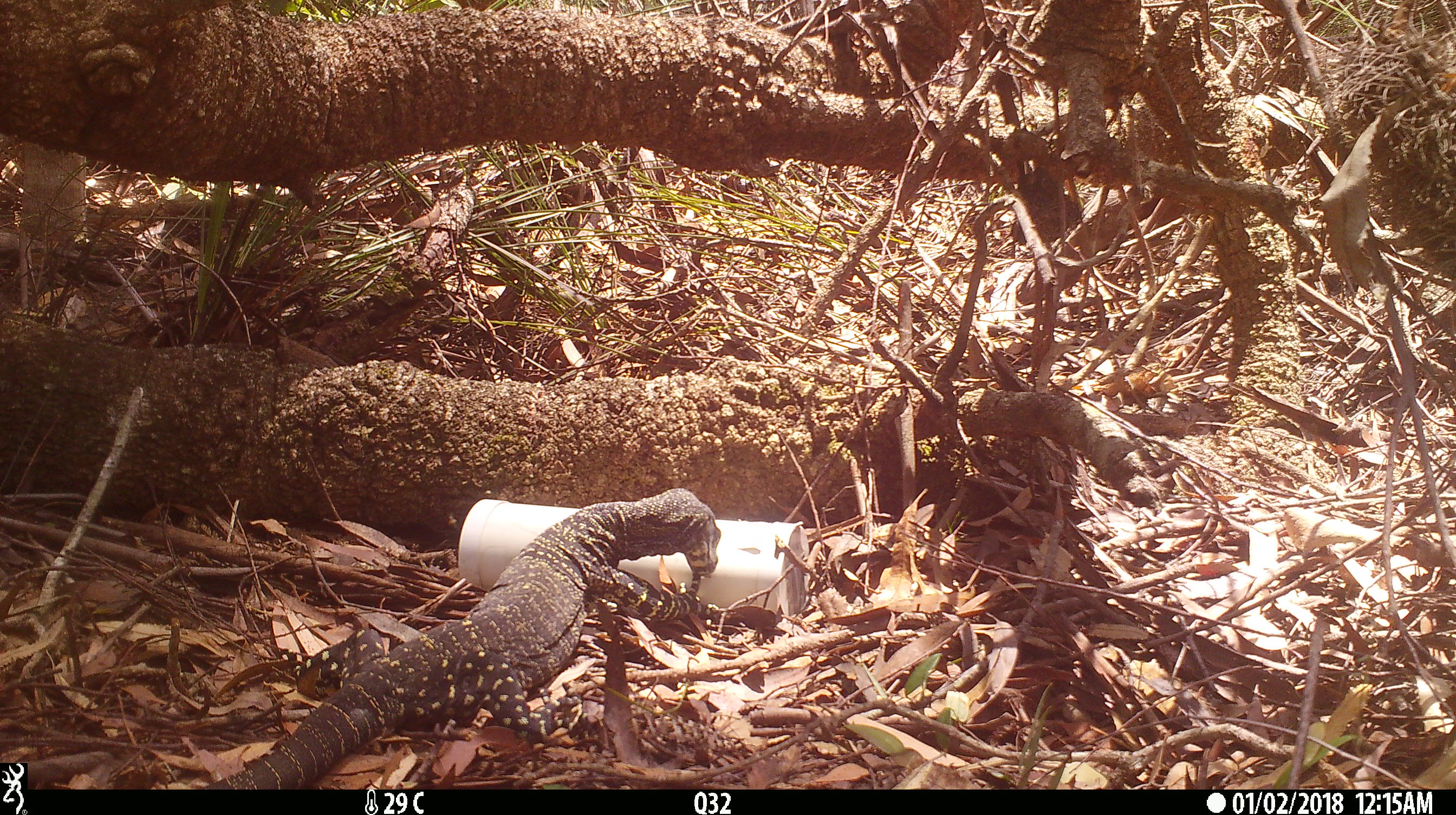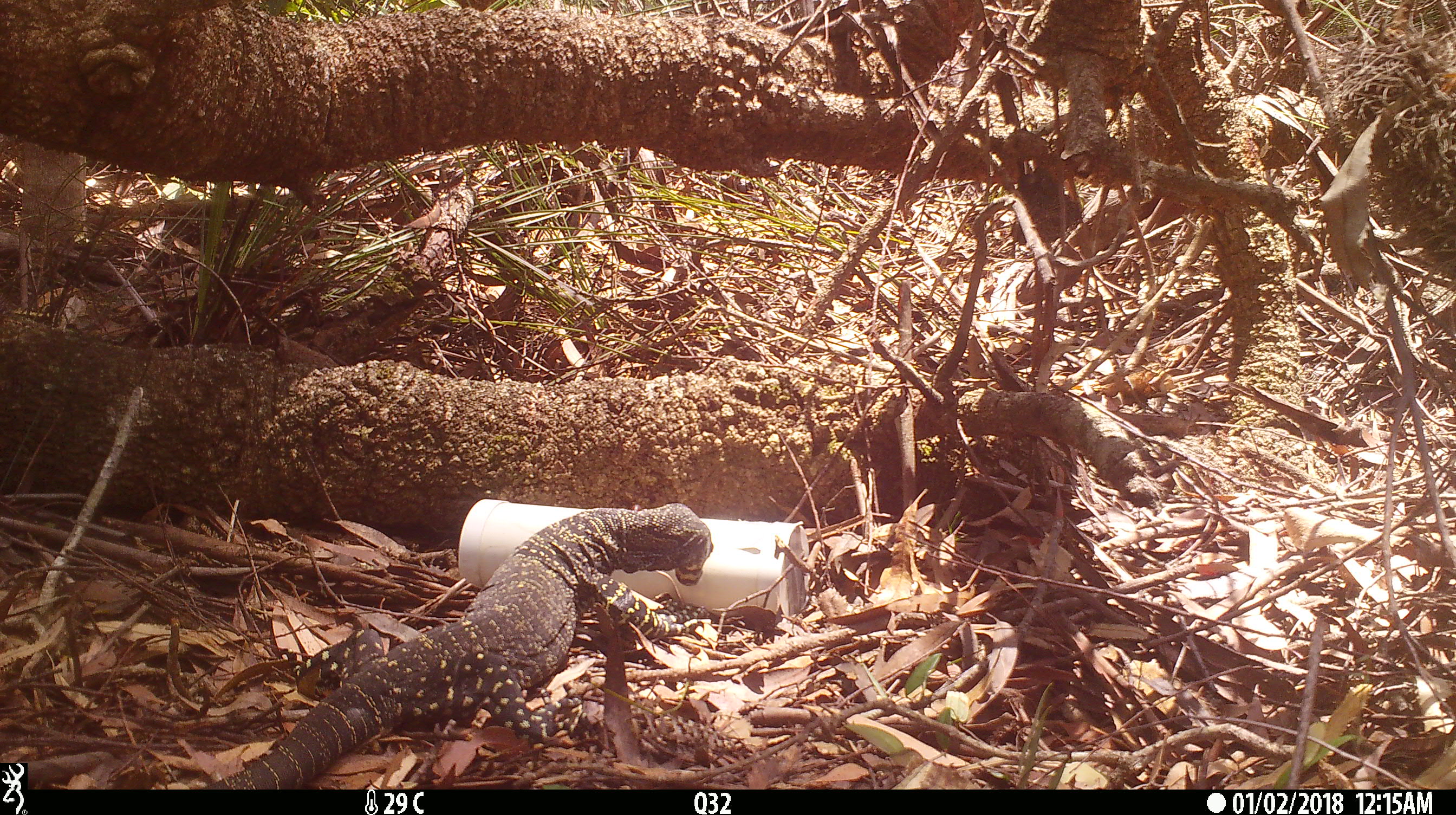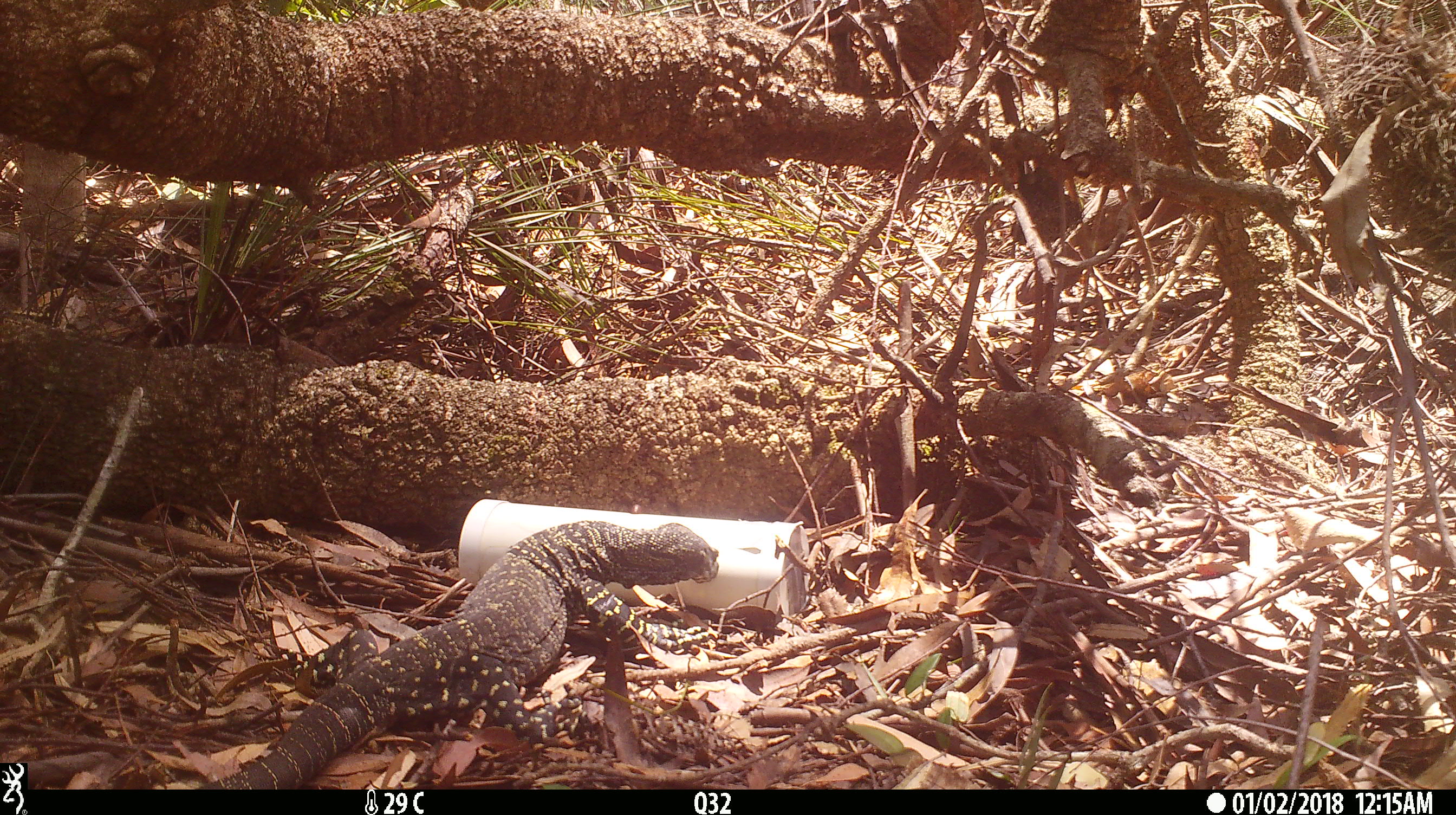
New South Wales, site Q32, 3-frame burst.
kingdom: Animalia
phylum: Chordata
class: Reptilia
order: Squamata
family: Varanidae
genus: Varanus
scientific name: Varanus varius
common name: lace monitor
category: goanna